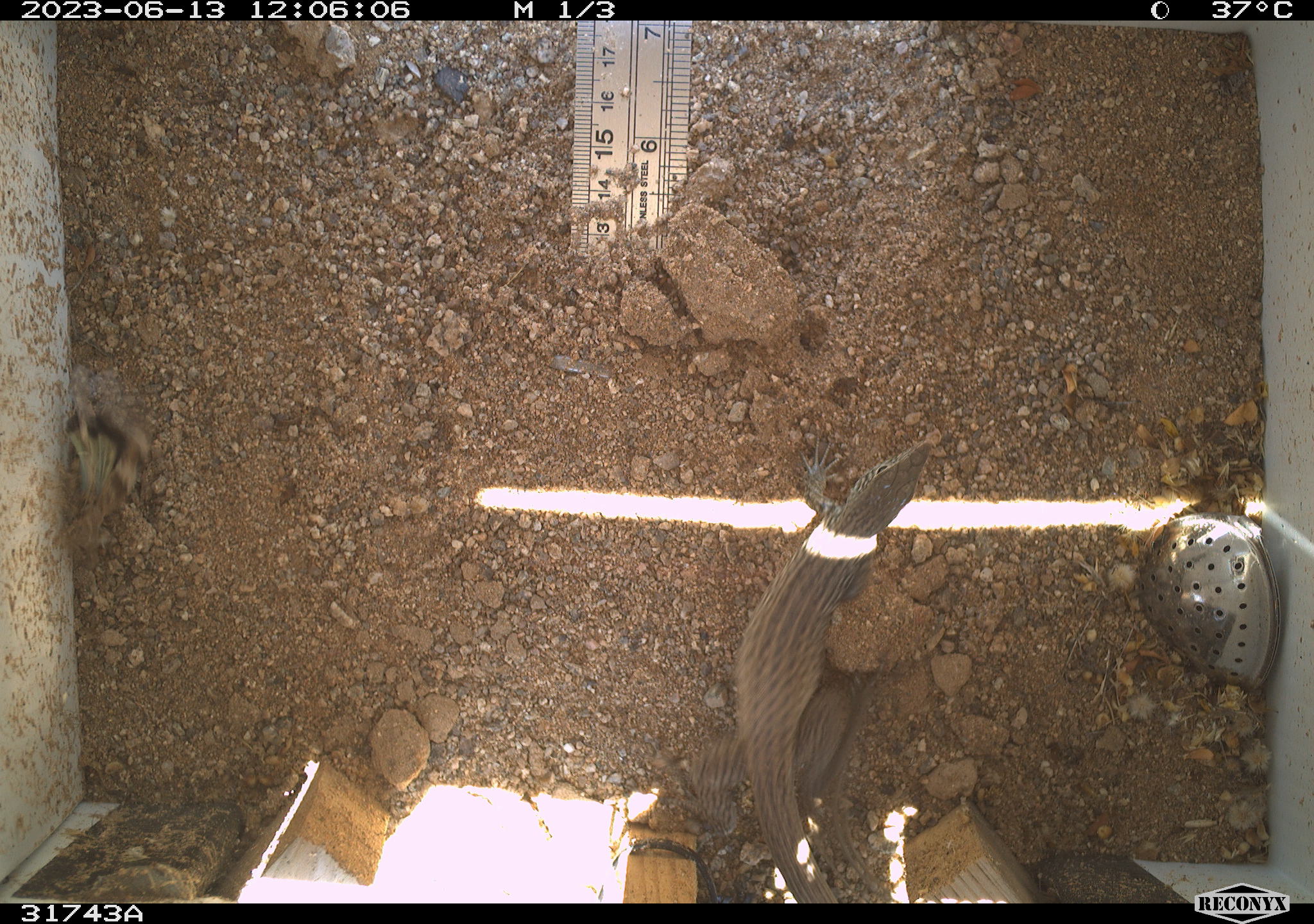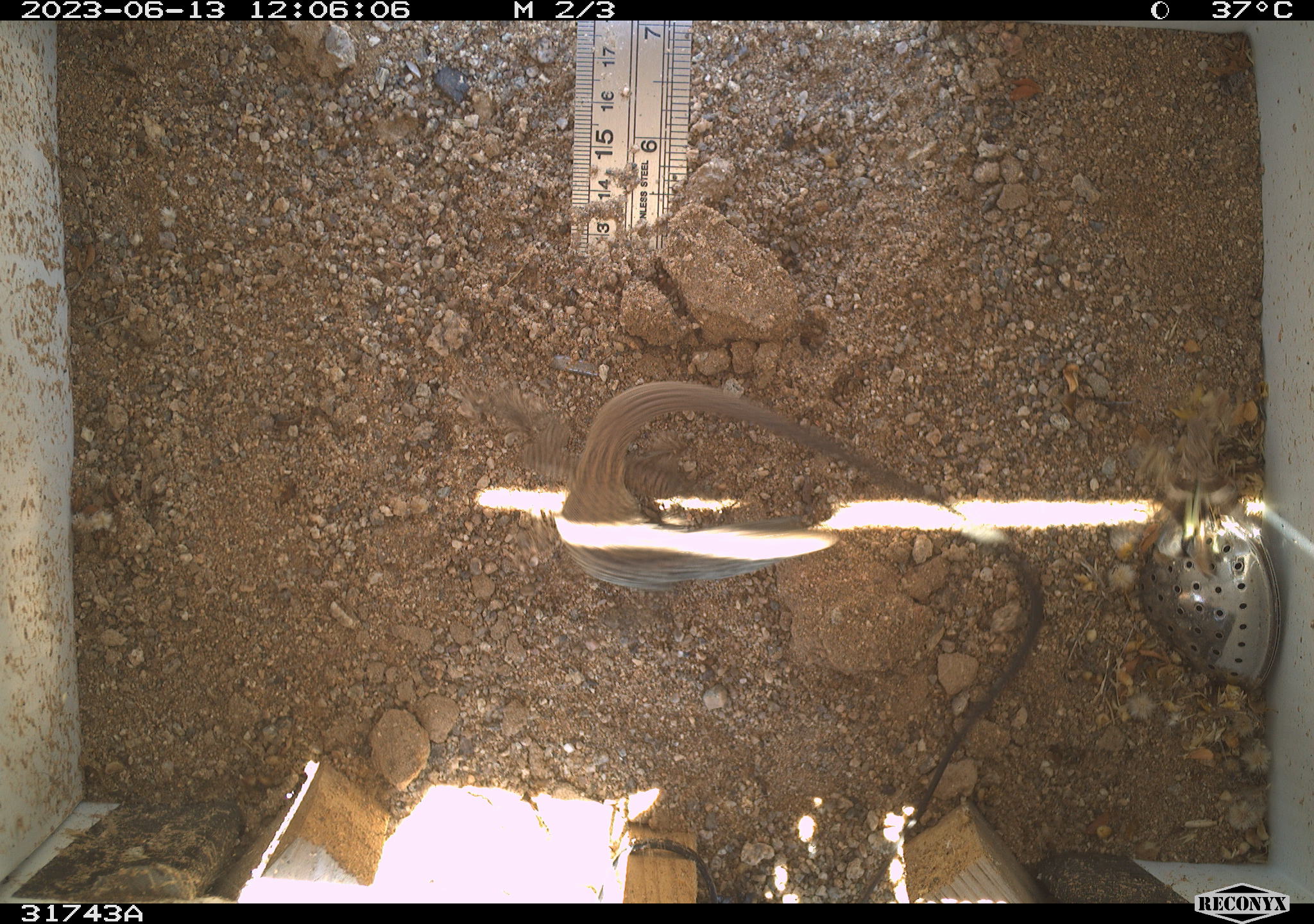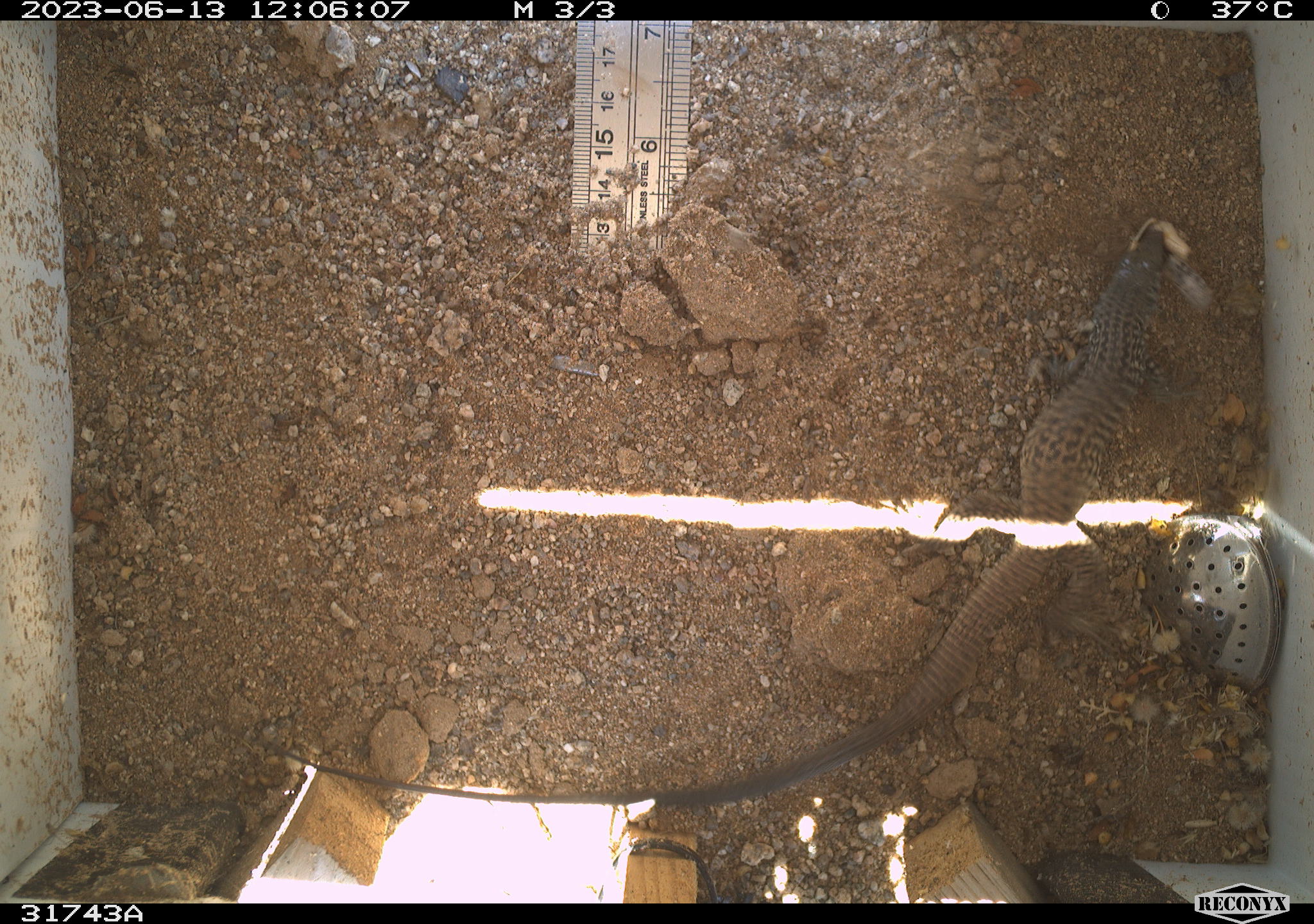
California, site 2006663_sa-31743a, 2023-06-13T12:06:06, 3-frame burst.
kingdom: Animalia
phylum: Chordata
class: Reptilia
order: Squamata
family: Teiidae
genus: Aspidoscelis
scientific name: Aspidoscelis tigris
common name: western whiptail